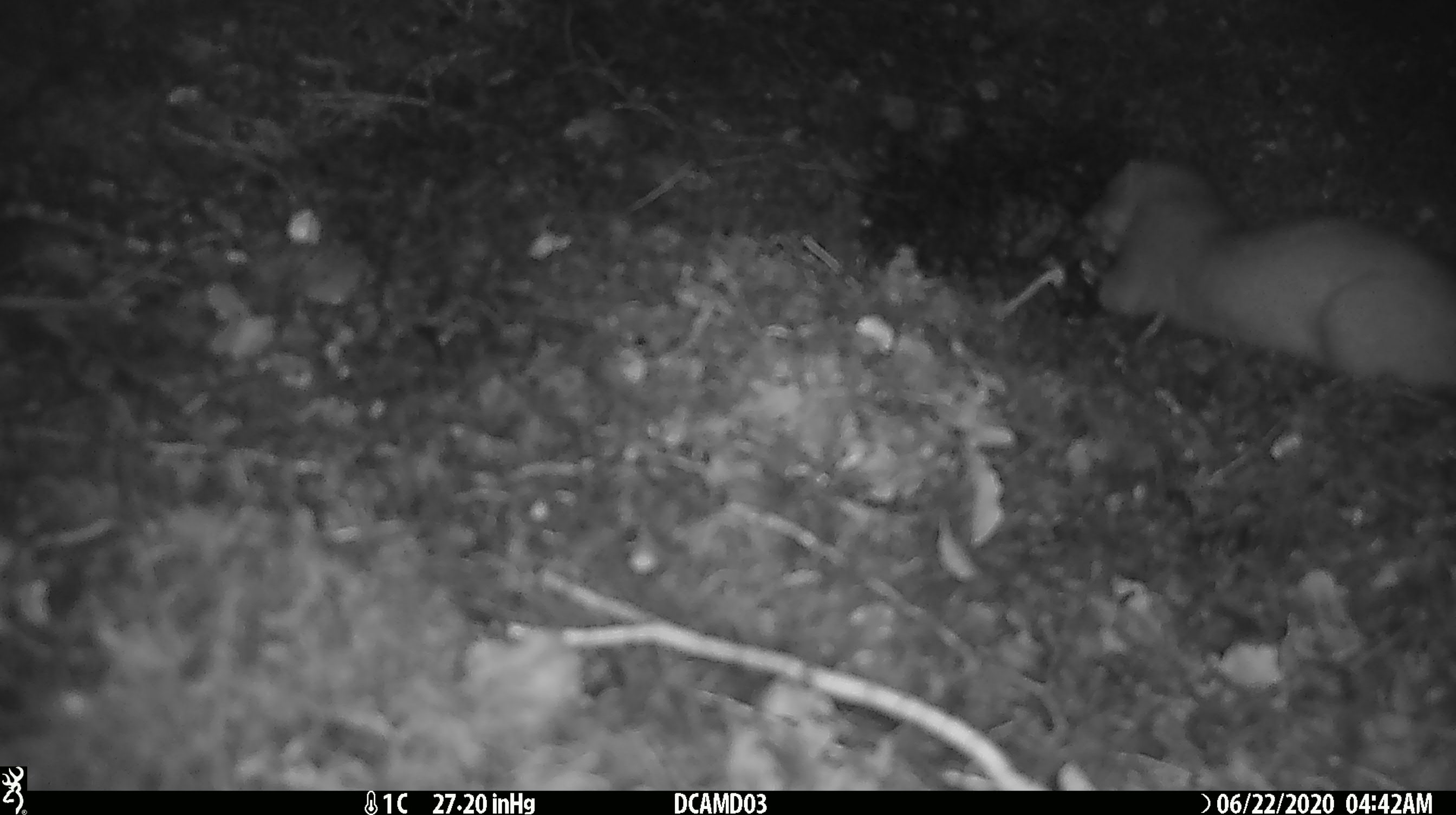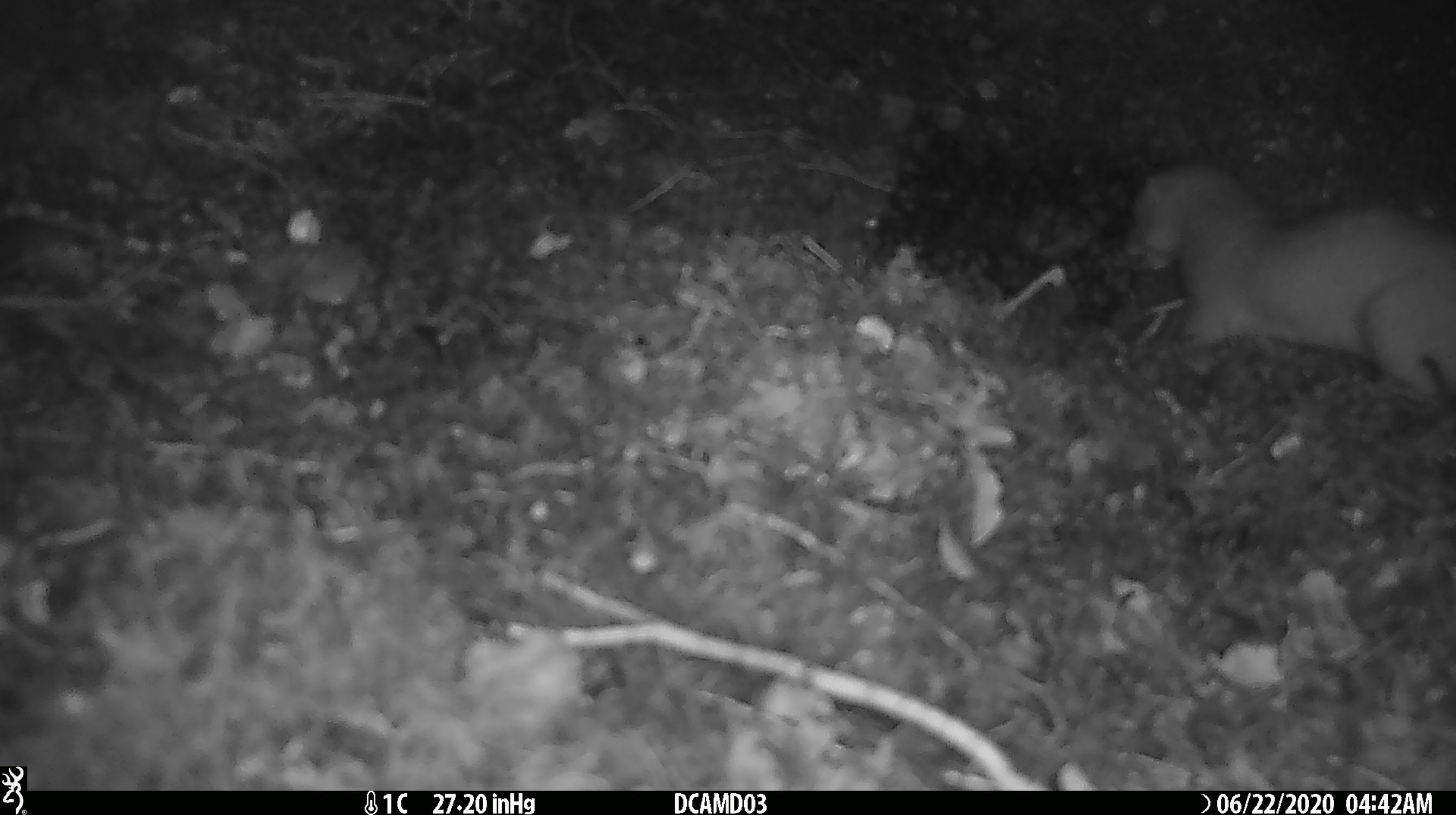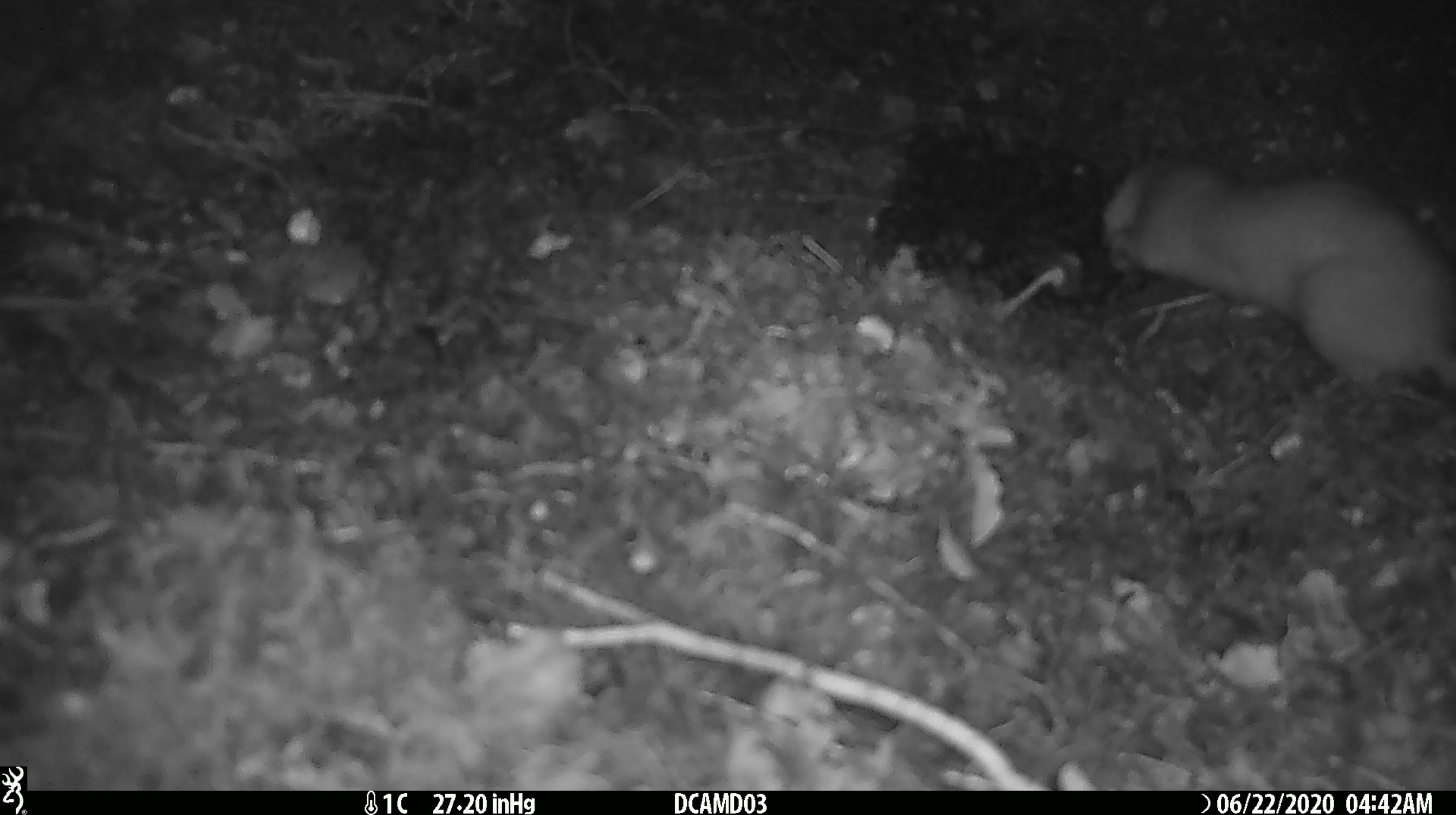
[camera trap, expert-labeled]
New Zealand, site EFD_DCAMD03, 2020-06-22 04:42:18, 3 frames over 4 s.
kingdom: Animalia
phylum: Chordata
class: Mammalia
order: Carnivora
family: Mustelidae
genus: Mustela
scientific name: Mustela erminea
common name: stoat